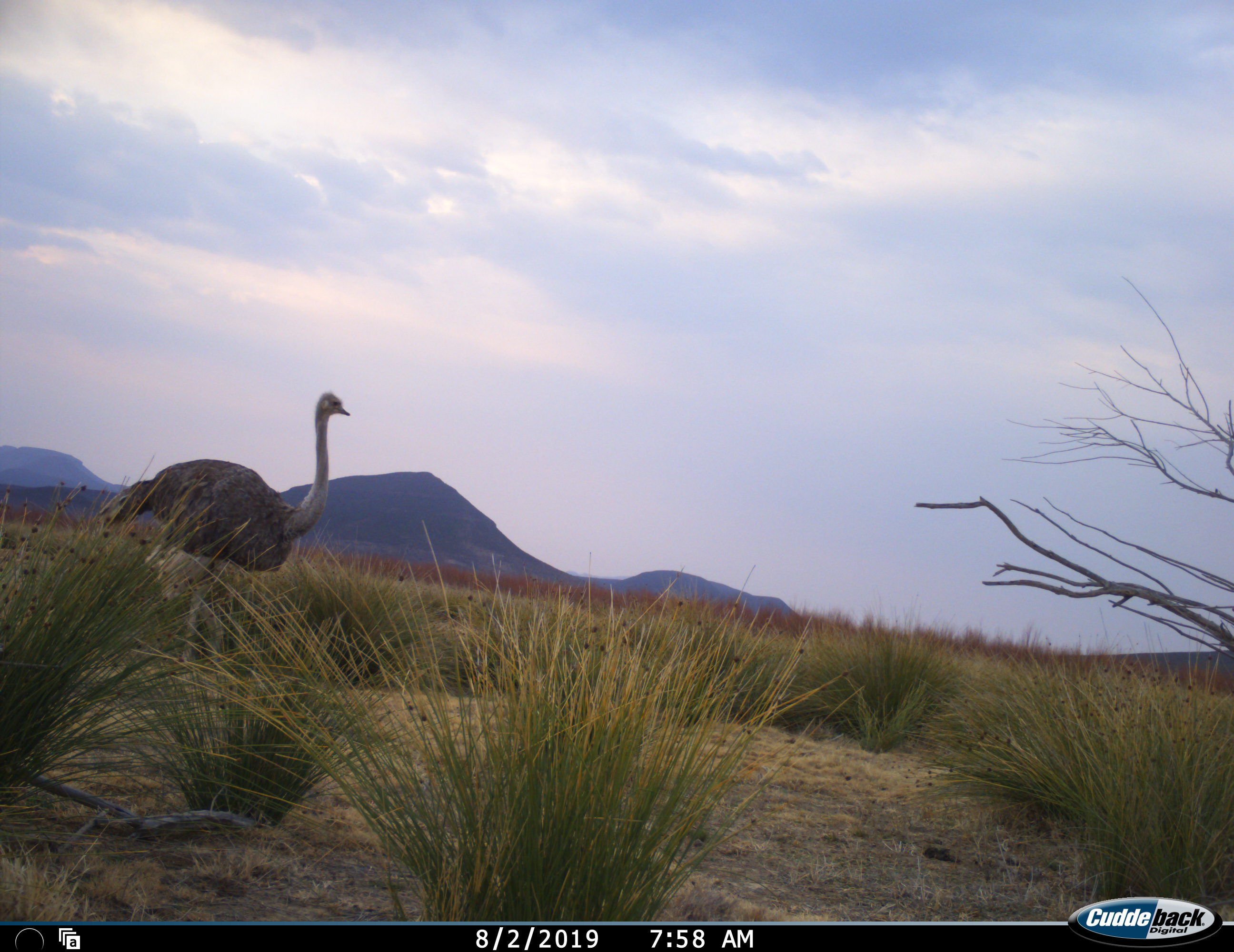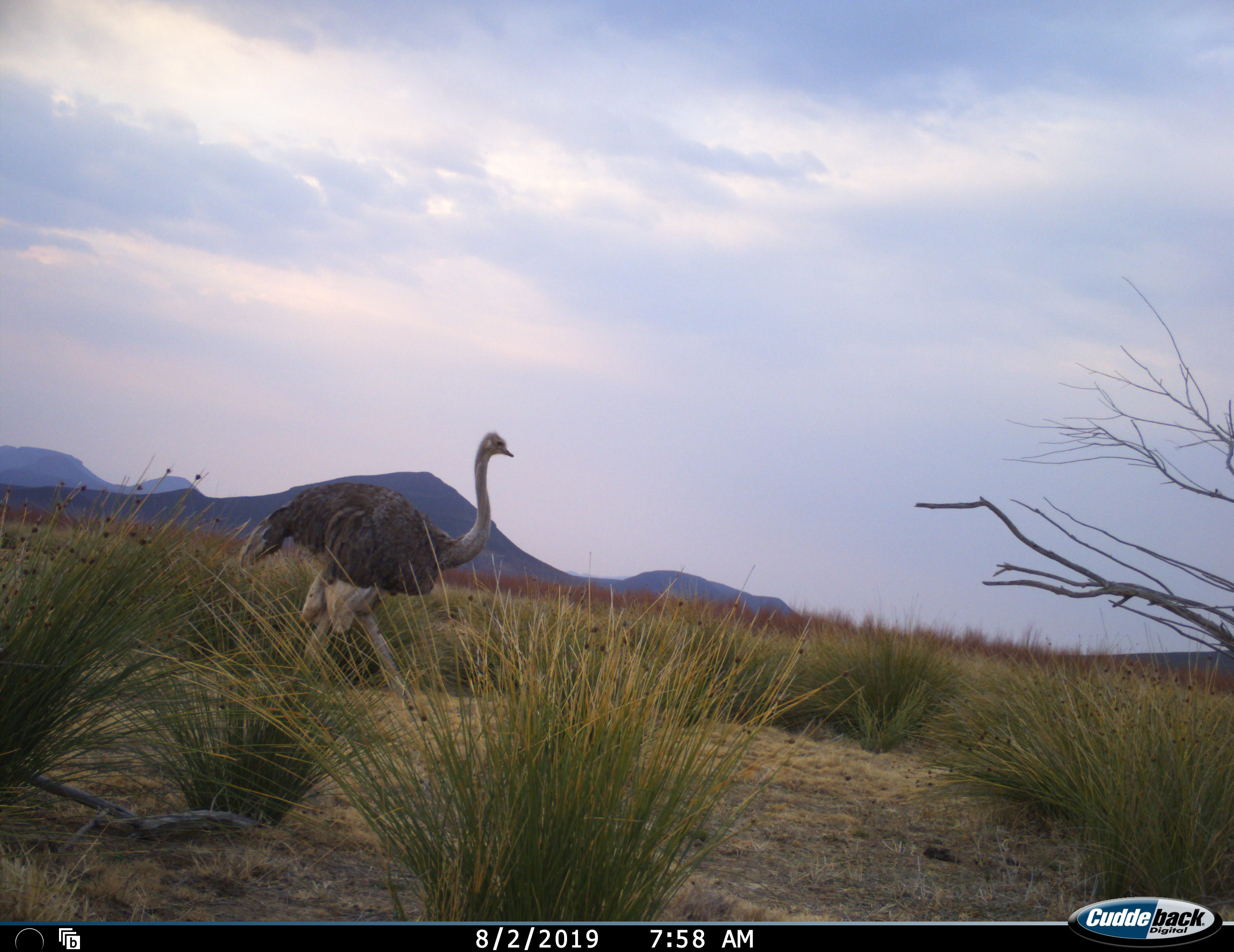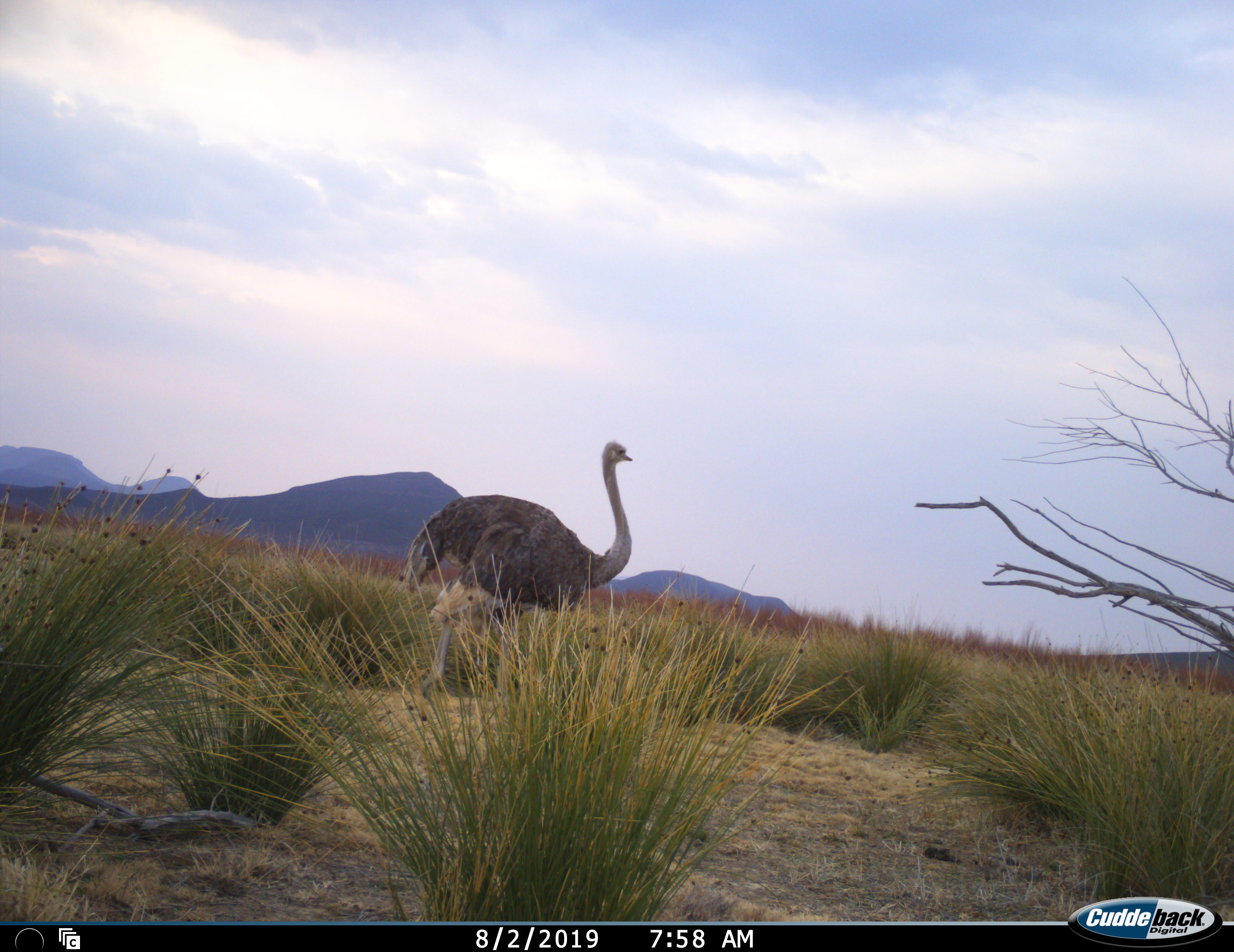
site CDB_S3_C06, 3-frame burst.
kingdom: Animalia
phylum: Chordata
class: Aves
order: Struthioniformes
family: Struthionidae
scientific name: Struthionidae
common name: ostrich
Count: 1.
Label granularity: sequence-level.